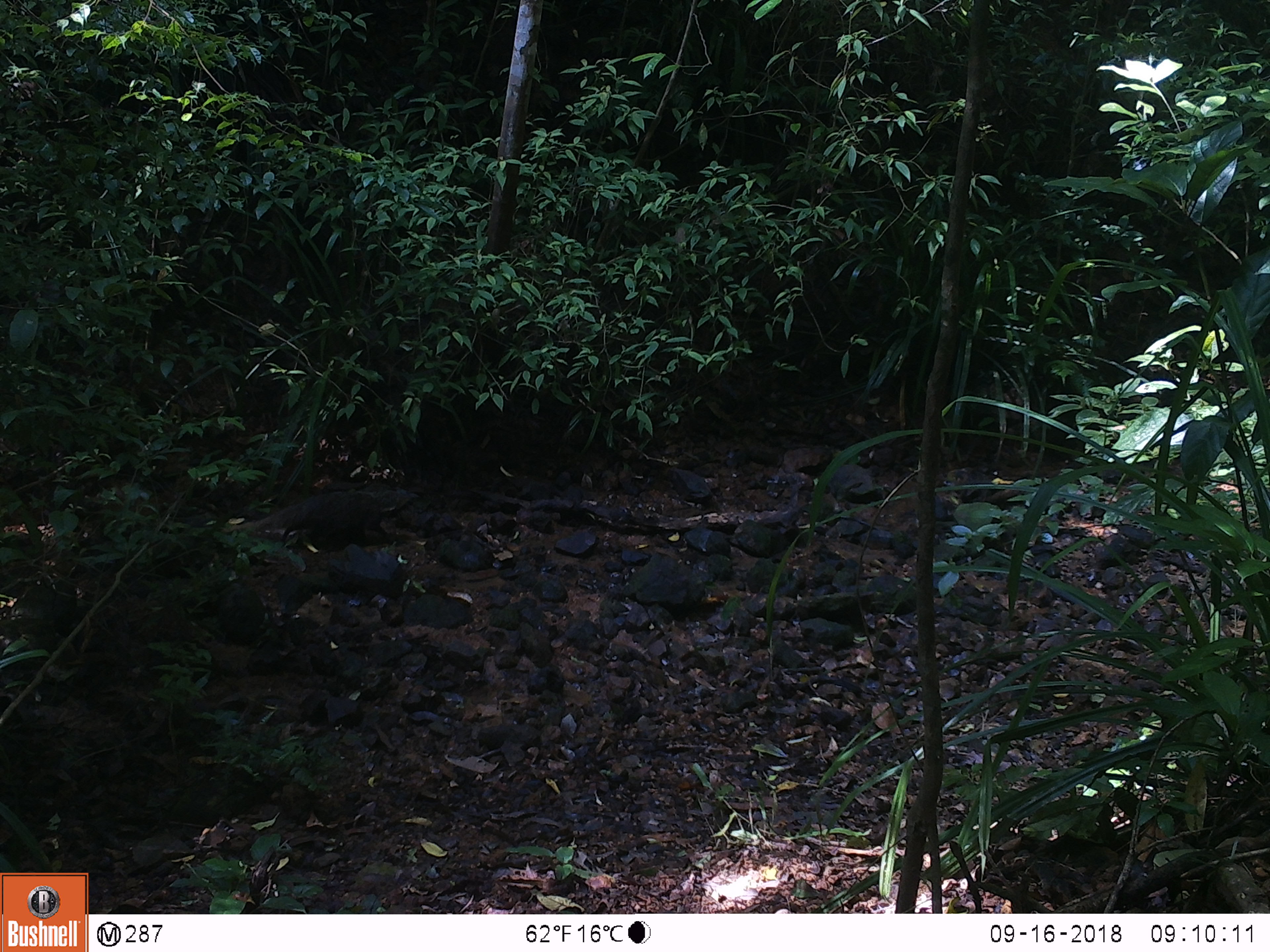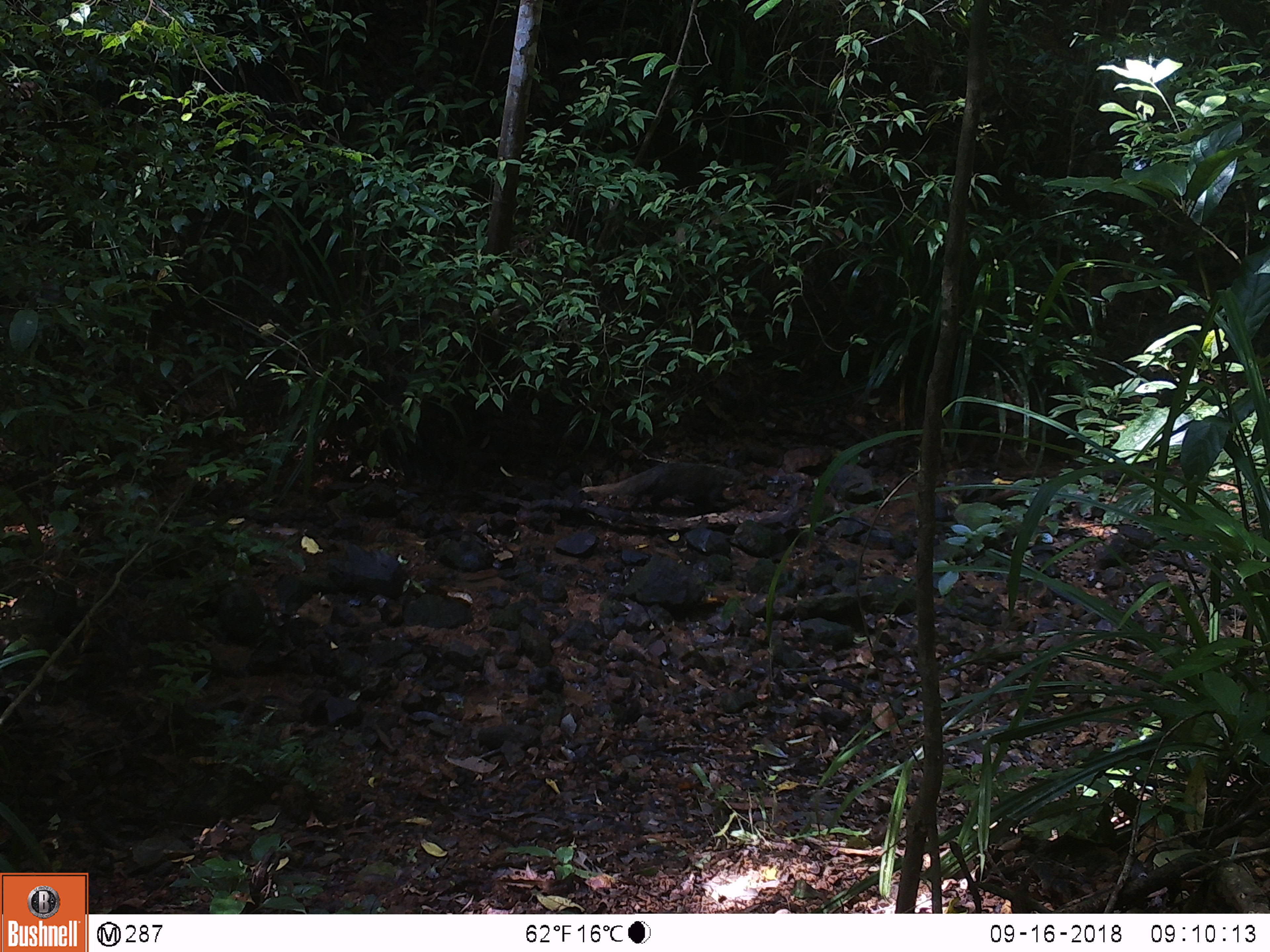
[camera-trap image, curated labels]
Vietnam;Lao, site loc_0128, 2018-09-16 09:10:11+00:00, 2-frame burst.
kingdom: Animalia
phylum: Chordata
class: Mammalia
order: Carnivora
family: Herpestidae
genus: Urva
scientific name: Urva urva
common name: crab-eating mongoose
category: crab eating mongoose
Crab eating mongoose (crab-eating mongoose) (Urva urva). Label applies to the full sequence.